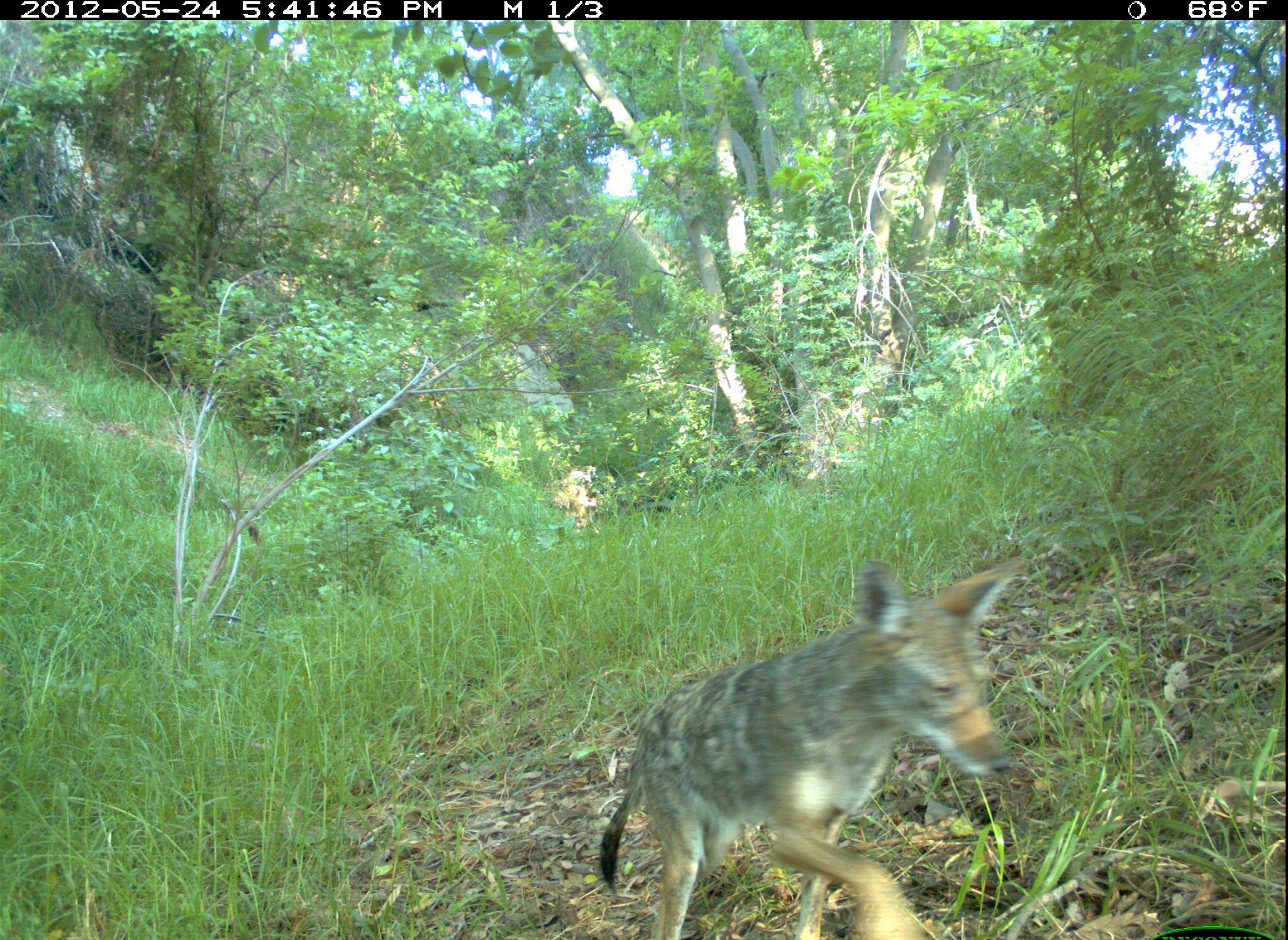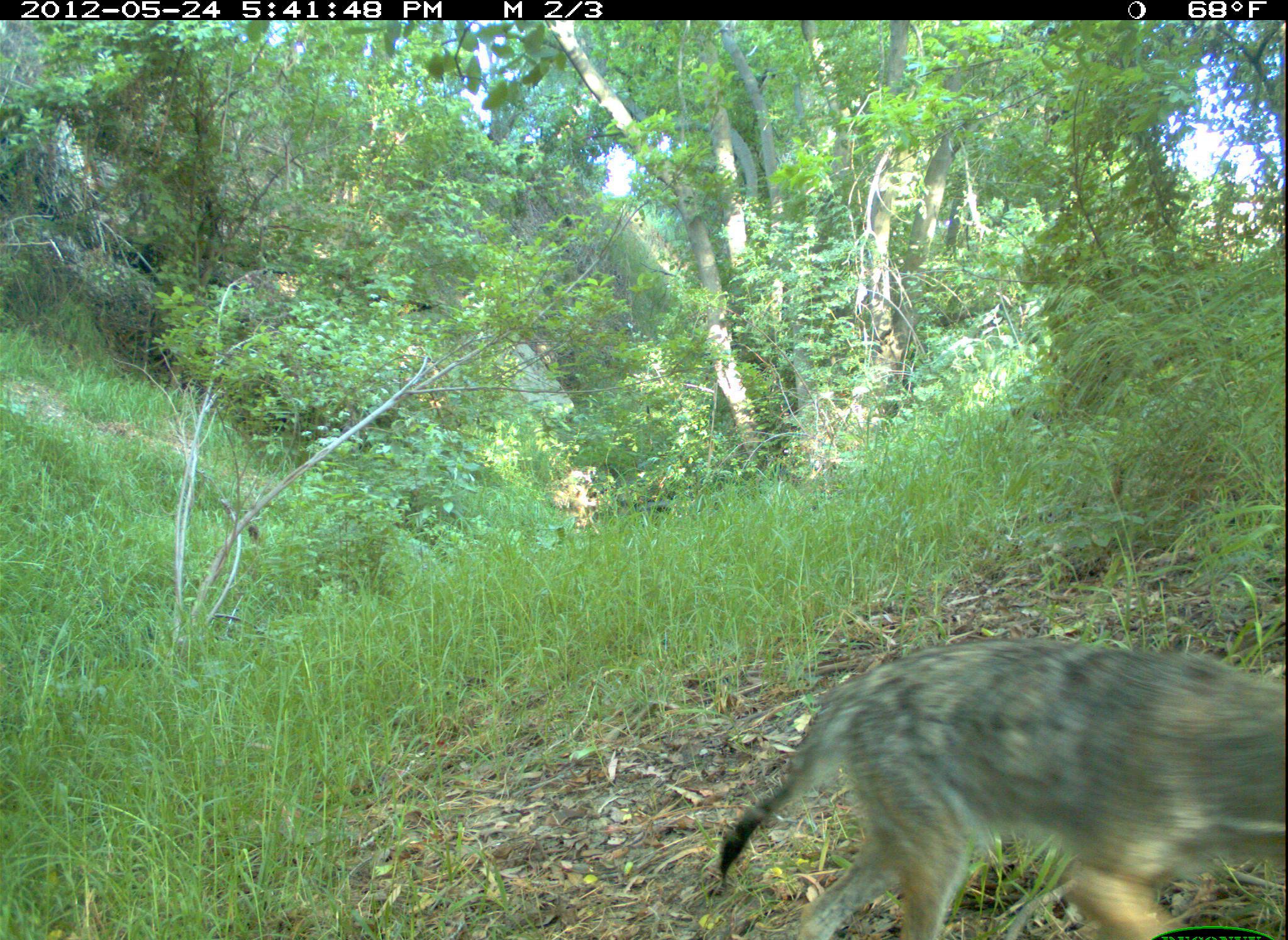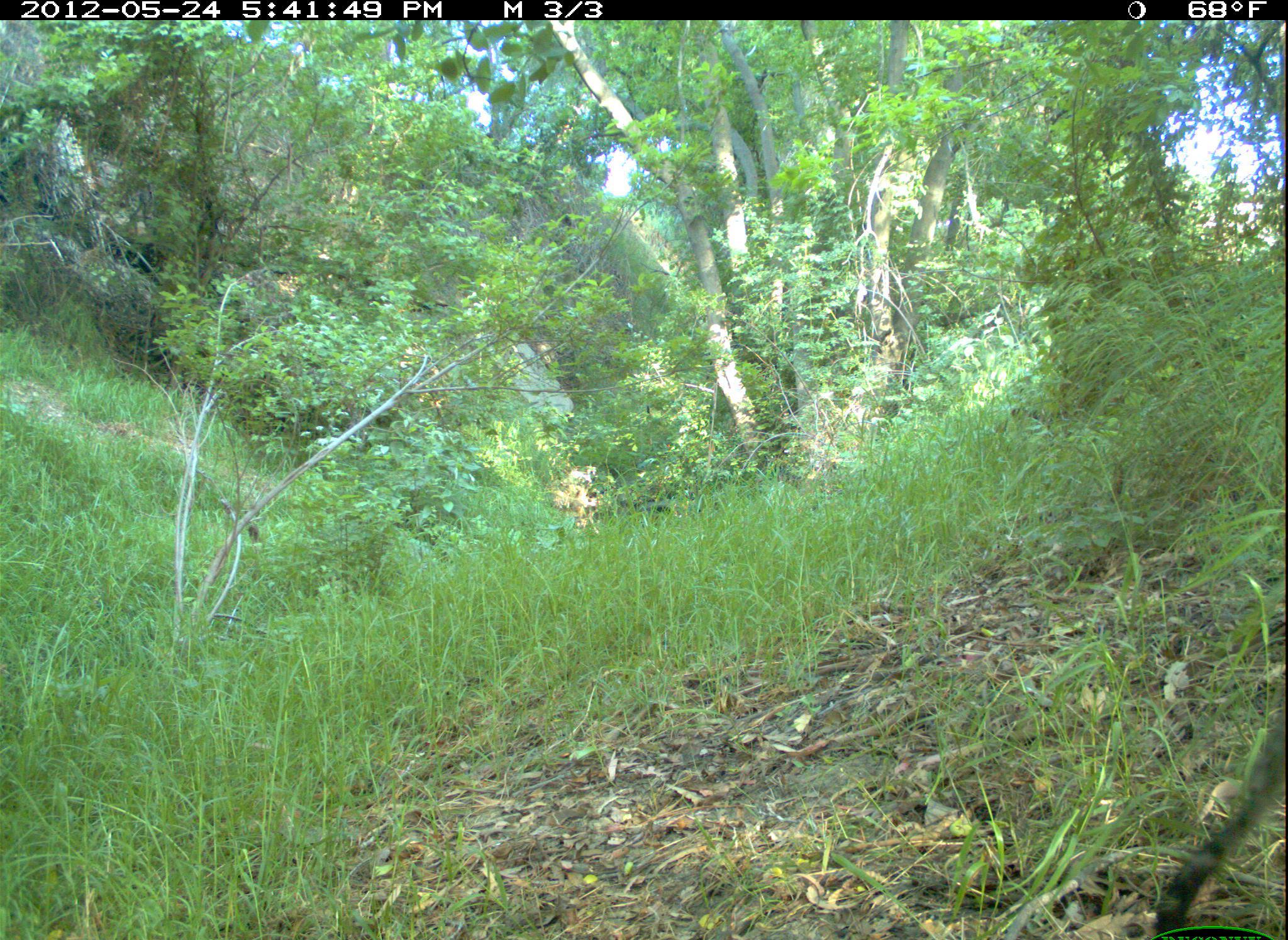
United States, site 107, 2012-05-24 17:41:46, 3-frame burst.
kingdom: Animalia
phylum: Chordata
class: Mammalia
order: Carnivora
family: Canidae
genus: Canis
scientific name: Canis latrans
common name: coyote